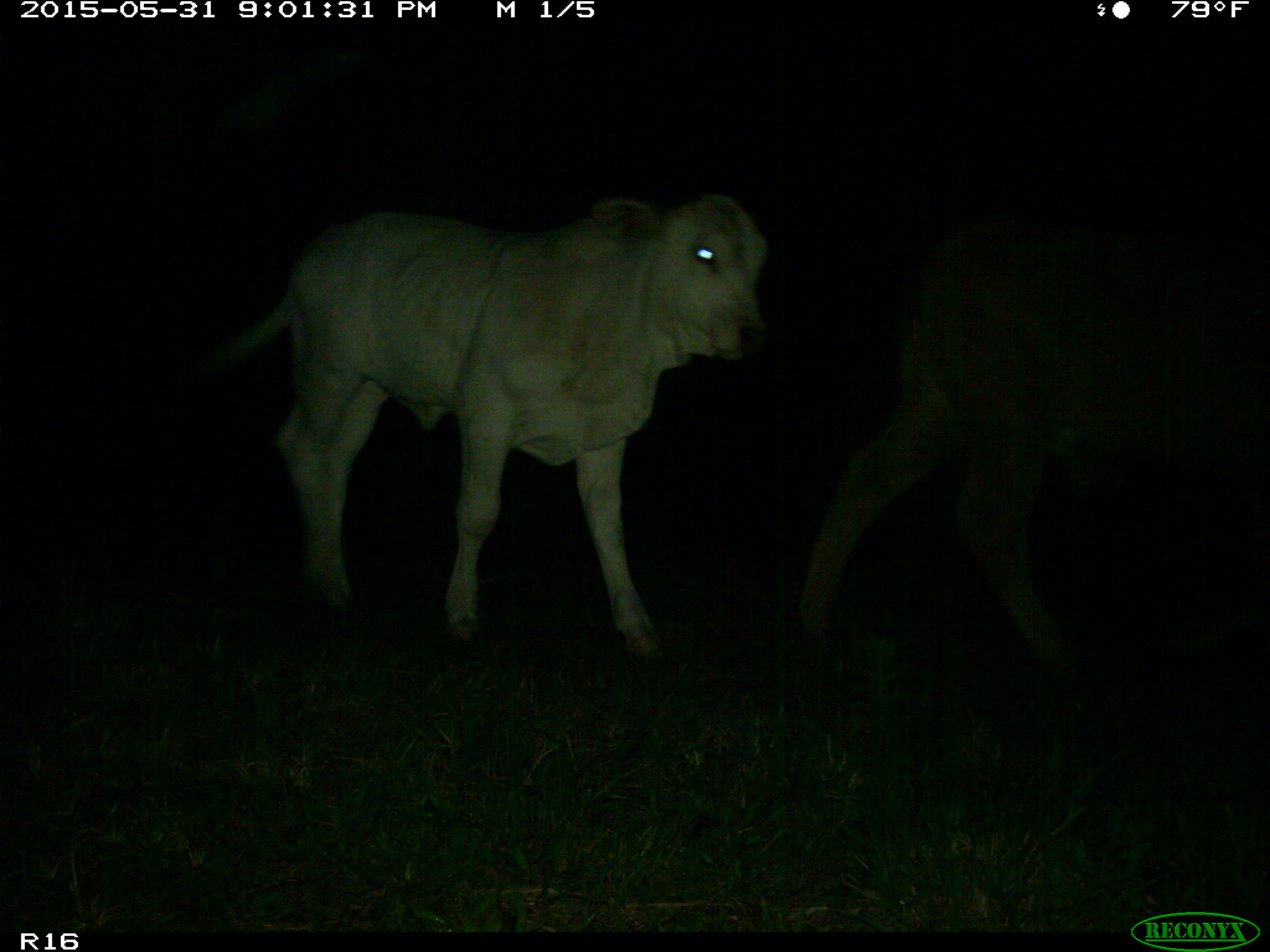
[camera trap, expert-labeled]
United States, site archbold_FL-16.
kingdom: Animalia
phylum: Chordata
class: Mammalia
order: Artiodactyla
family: Bovidae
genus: Bos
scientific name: Bos taurus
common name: domestic cow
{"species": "Bos taurus (domestic cow)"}